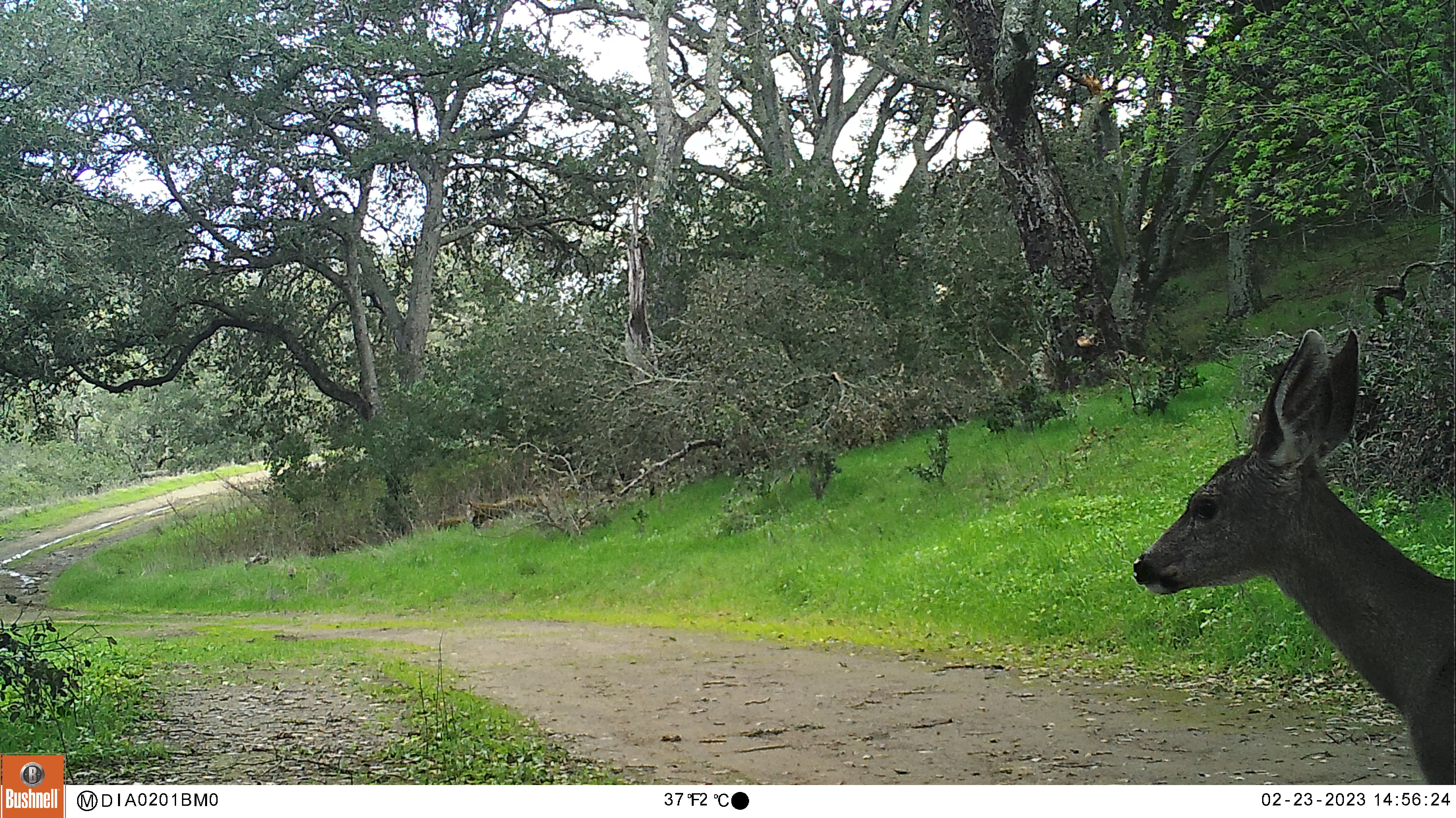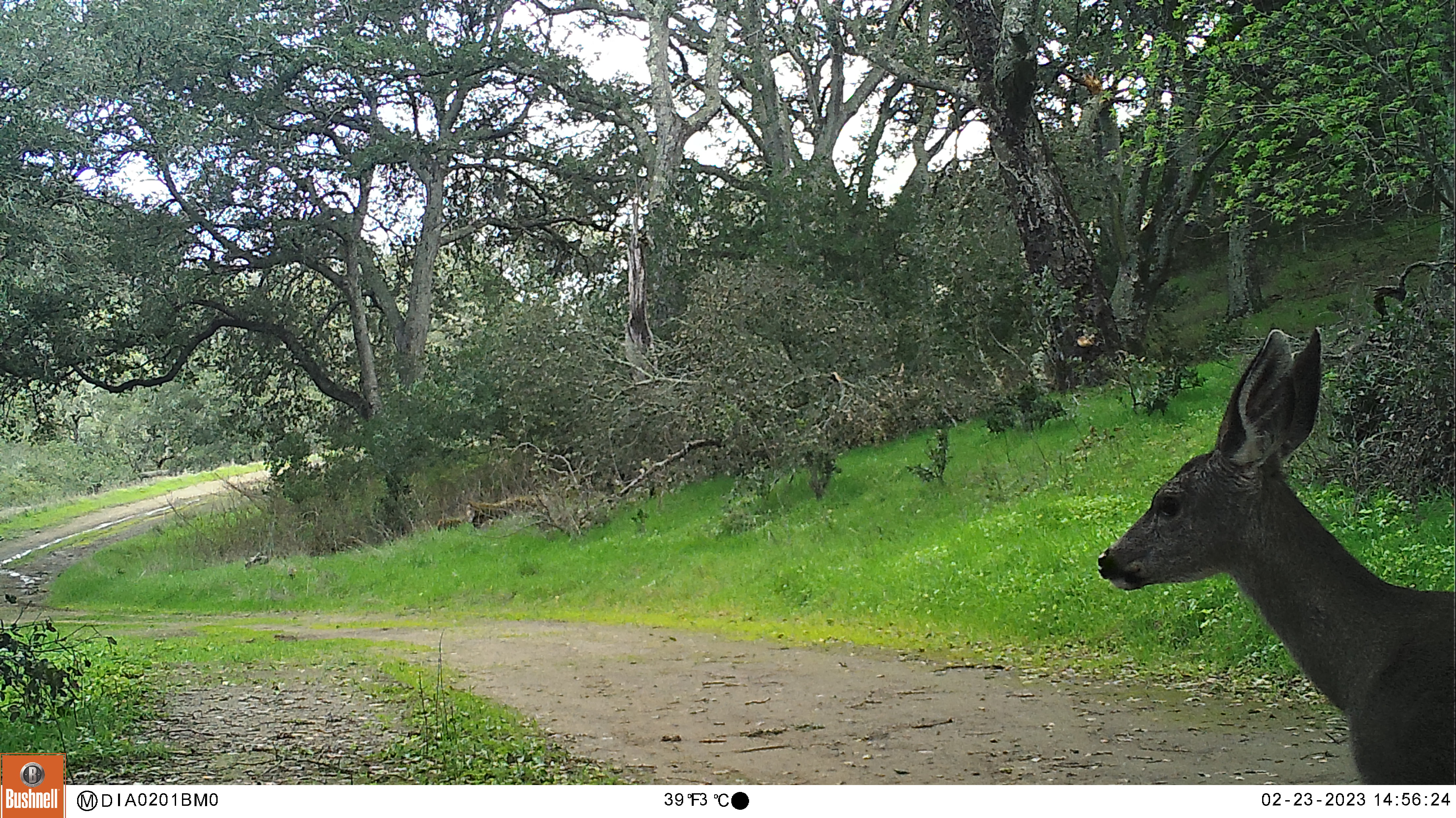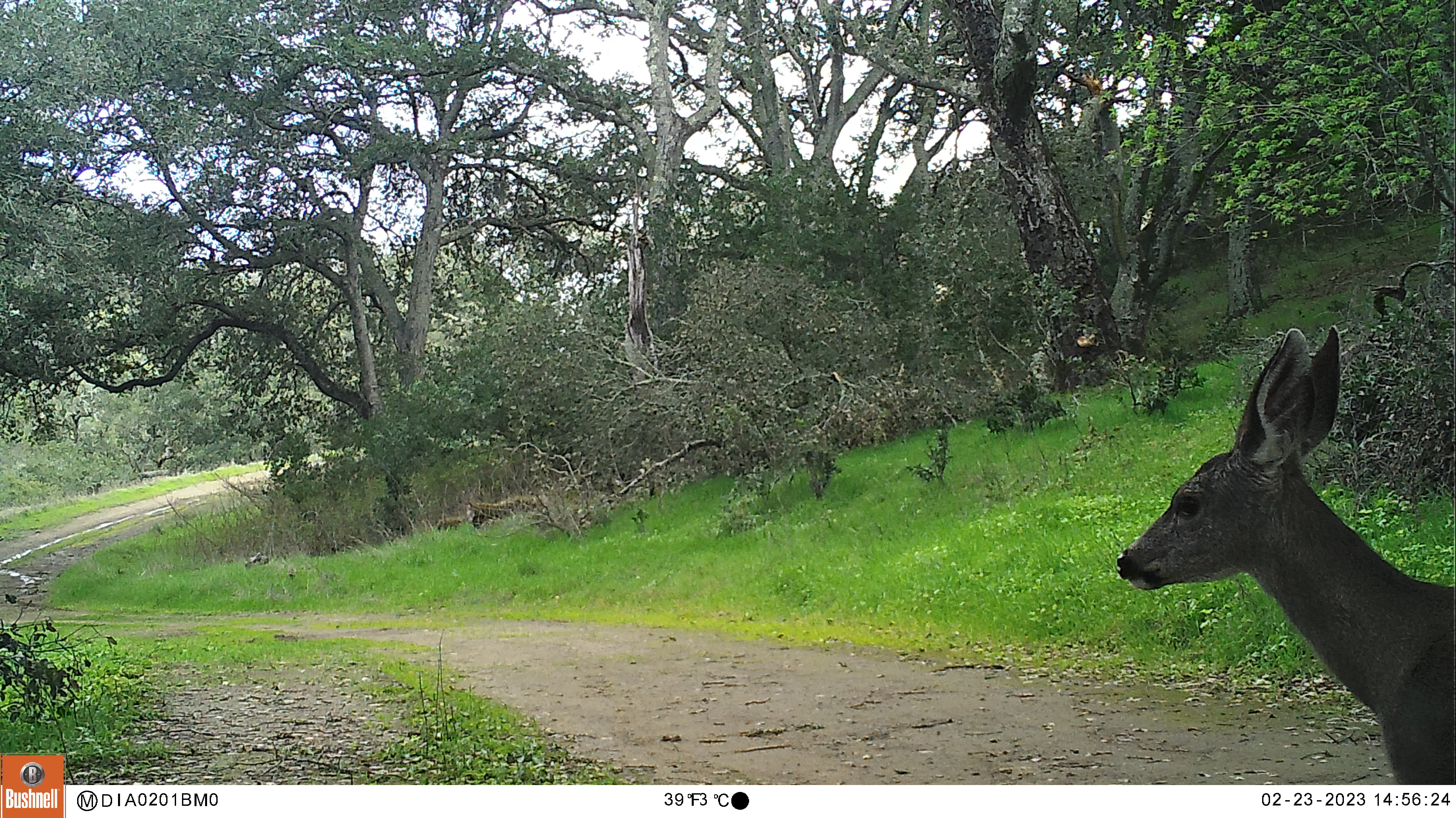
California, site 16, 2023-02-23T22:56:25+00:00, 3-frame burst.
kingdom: Animalia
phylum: Chordata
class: Mammalia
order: Artiodactyla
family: Cervidae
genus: Odocoileus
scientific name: Odocoileus hemionus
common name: mule deer